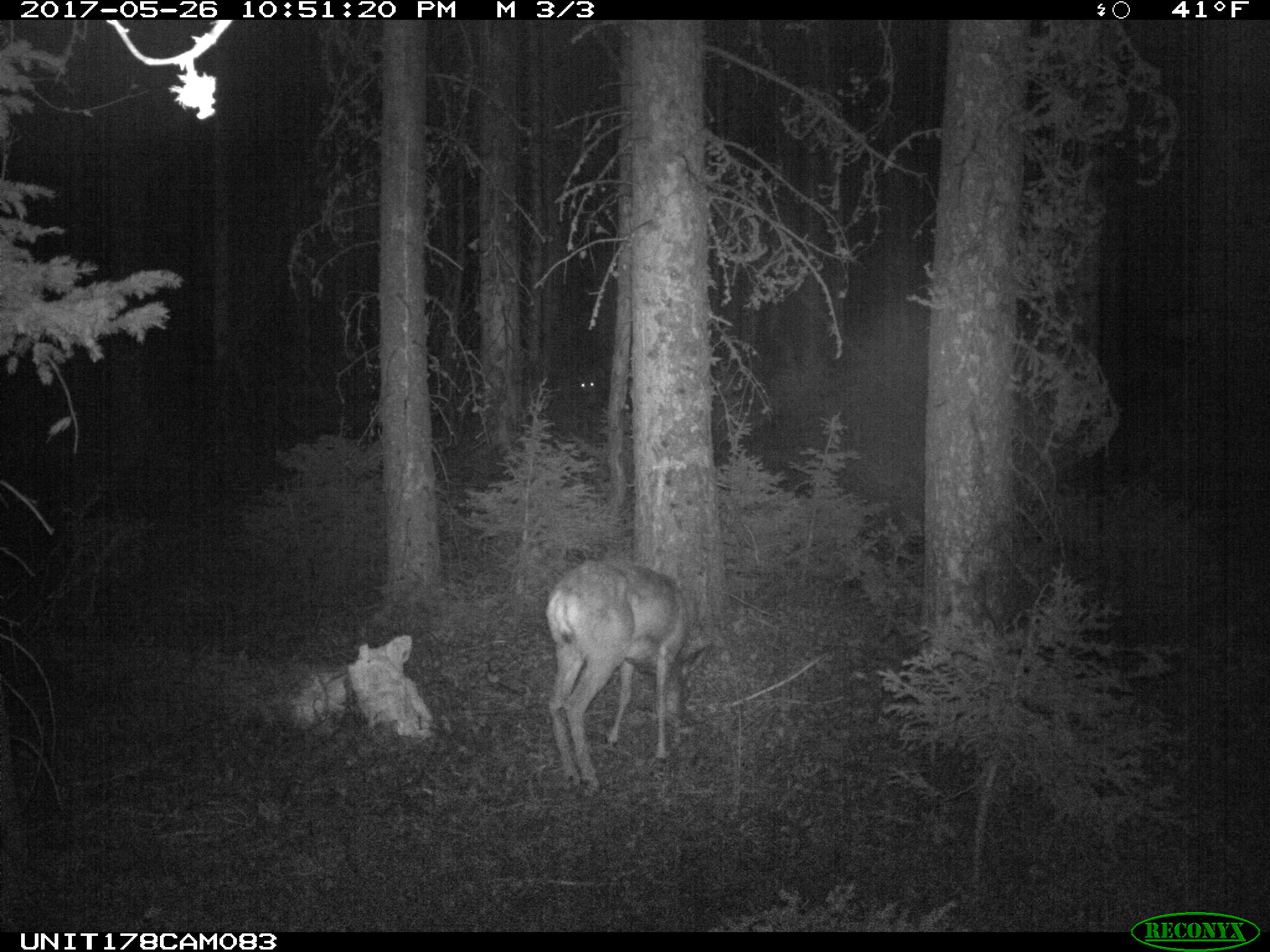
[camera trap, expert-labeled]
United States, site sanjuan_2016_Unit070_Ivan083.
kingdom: Animalia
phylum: Chordata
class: Mammalia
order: Artiodactyla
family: Cervidae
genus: Odocoileus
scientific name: Odocoileus hemionus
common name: mule deer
Odocoileus hemionus (mule deer).